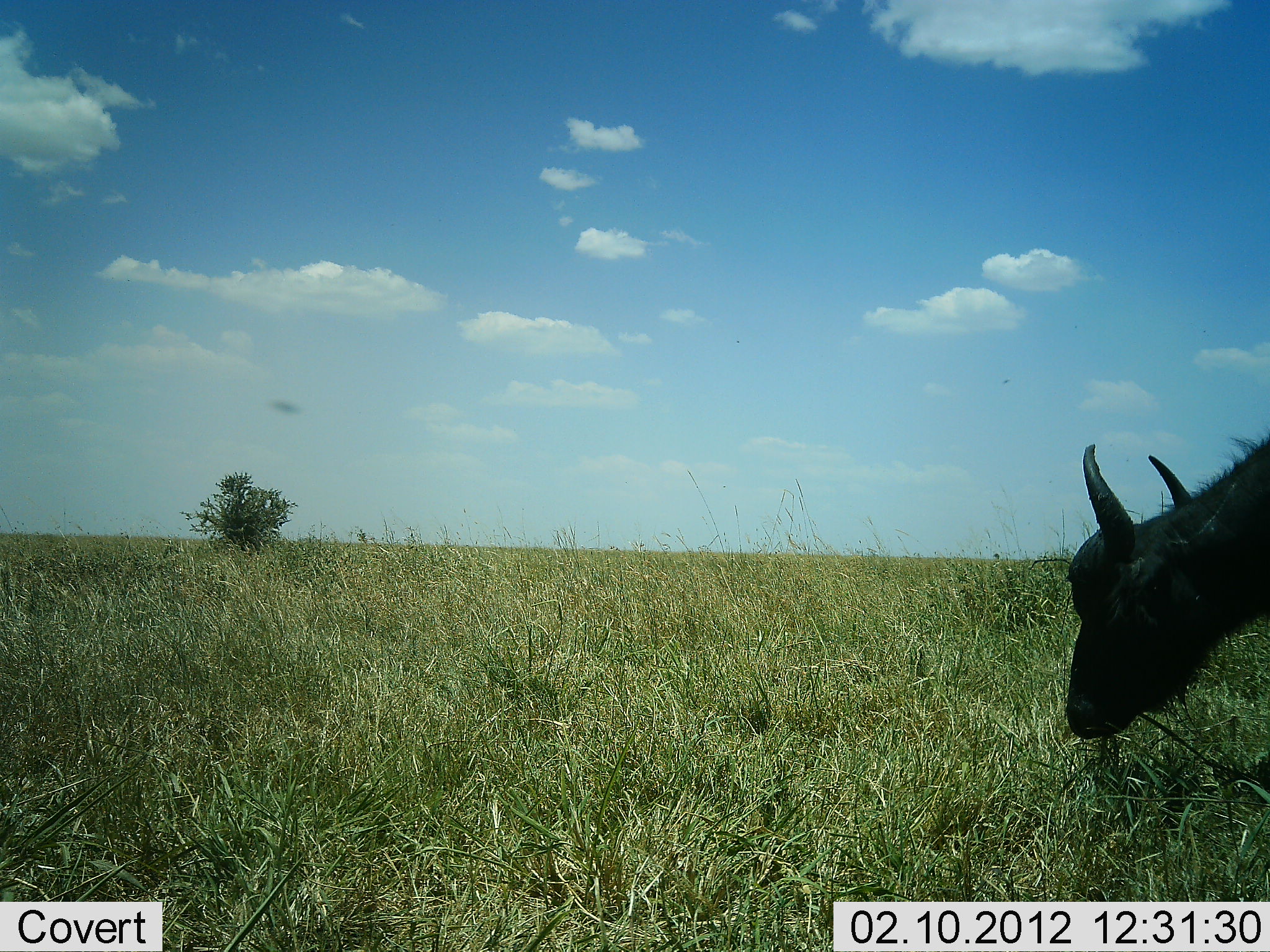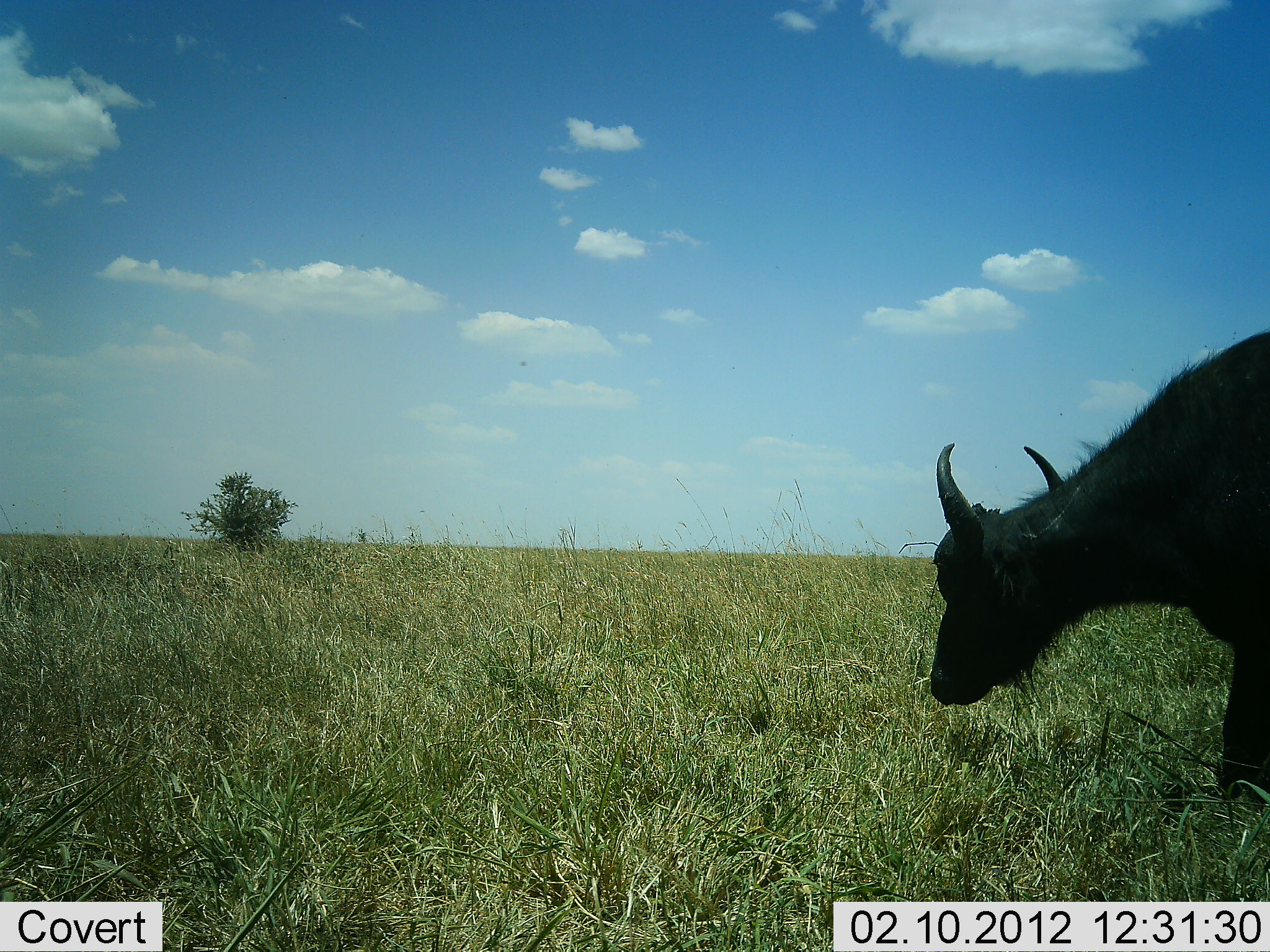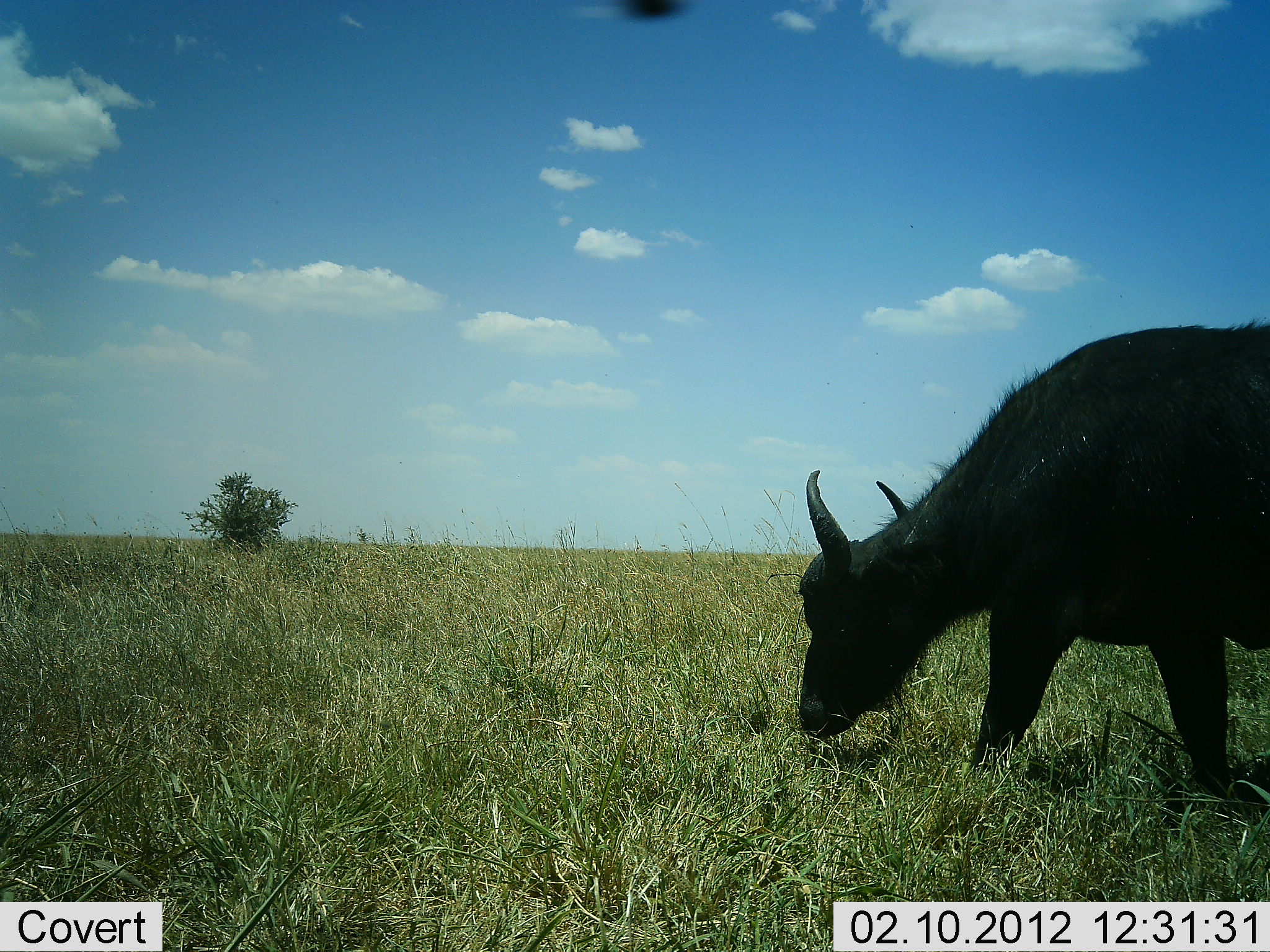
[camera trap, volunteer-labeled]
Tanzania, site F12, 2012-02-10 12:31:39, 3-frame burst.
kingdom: Animalia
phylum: Chordata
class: Mammalia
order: Artiodactyla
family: Bovidae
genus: Syncerus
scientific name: Syncerus caffer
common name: cape buffalo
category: buffalo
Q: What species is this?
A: Buffalo (cape buffalo) (Syncerus caffer).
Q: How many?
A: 1.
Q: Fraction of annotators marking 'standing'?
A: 9%.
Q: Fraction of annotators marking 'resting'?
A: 0%.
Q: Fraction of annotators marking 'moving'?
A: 78%.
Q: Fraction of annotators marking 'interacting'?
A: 0%.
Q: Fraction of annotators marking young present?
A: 0%.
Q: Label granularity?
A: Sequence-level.